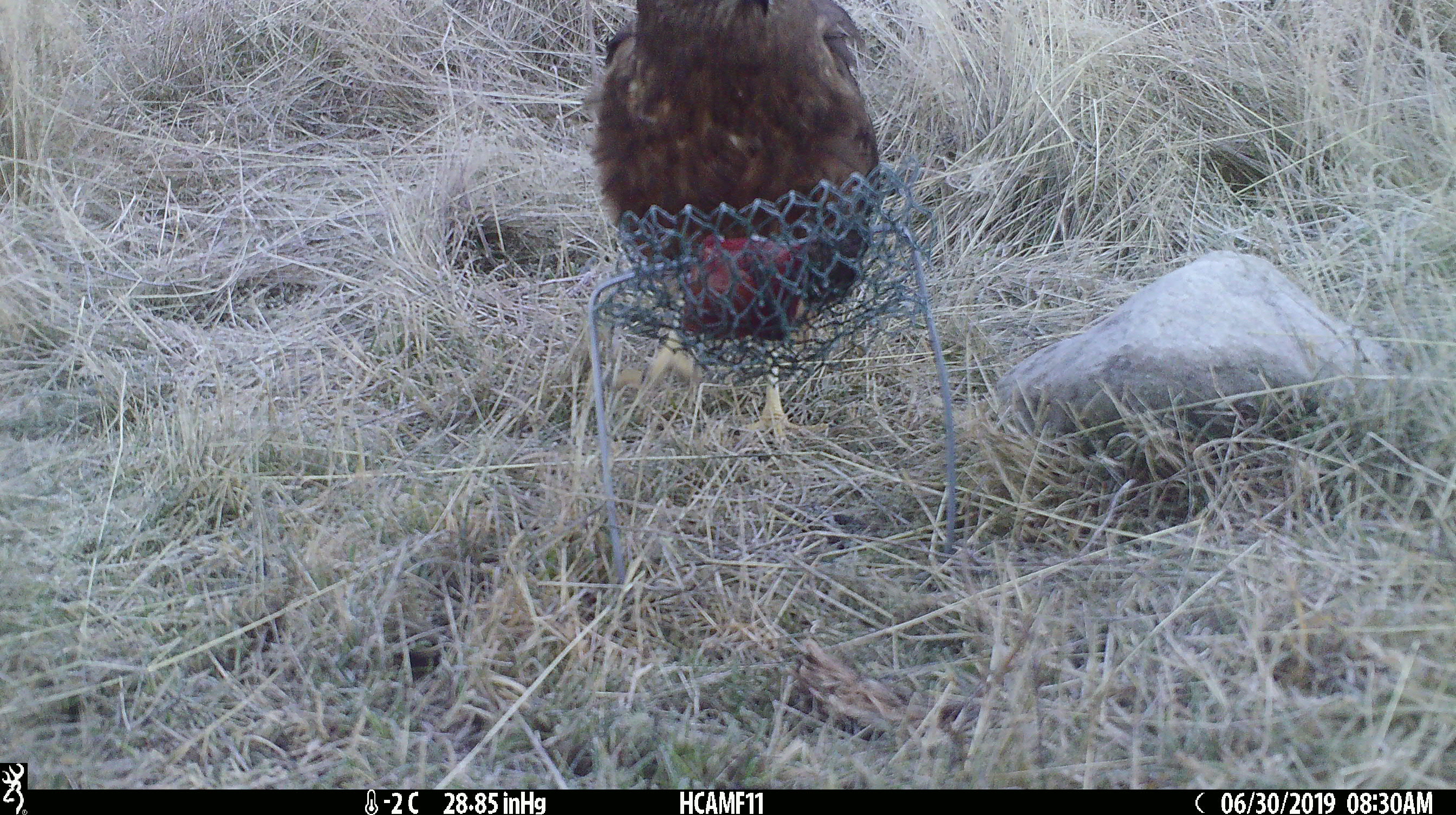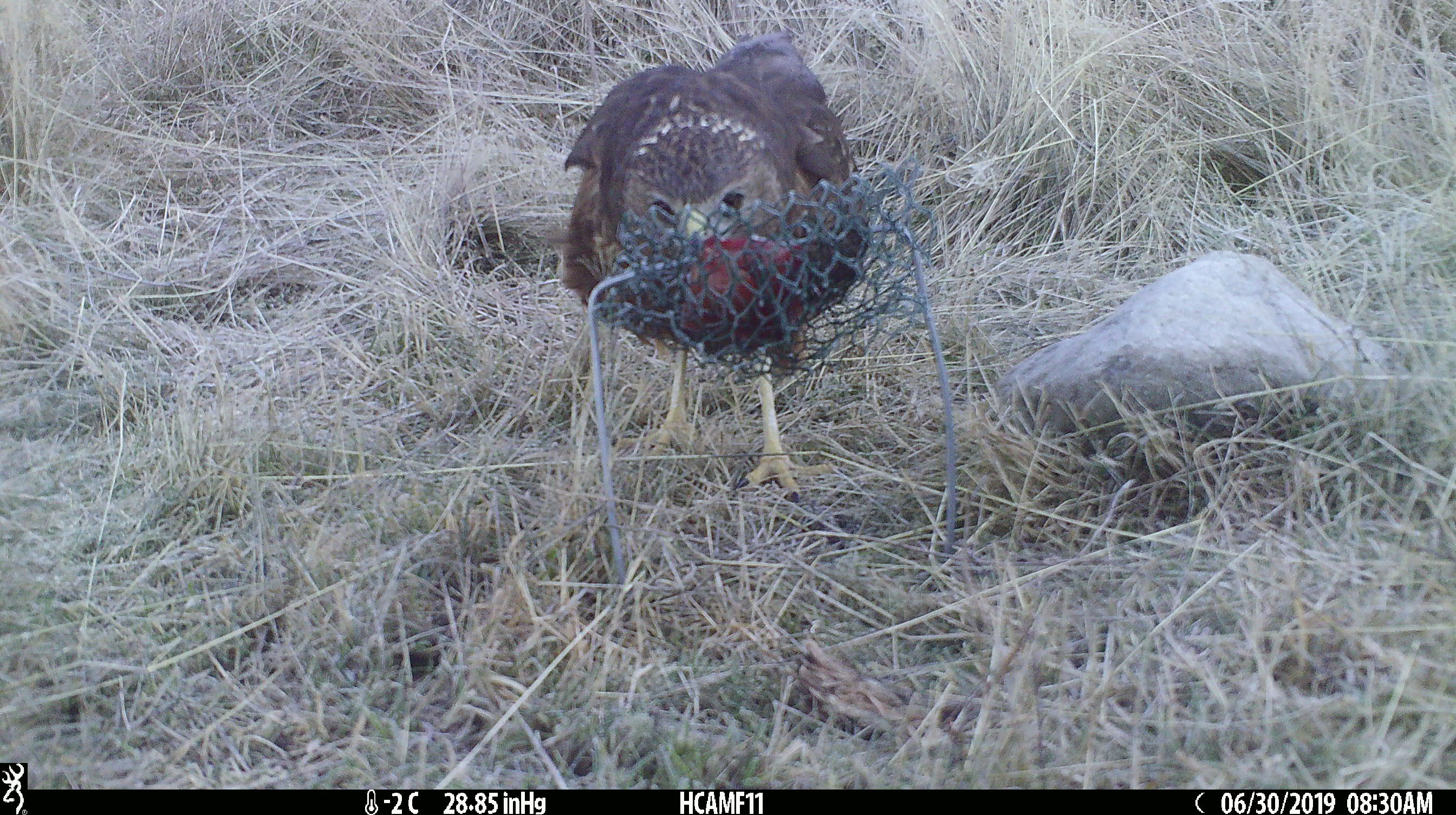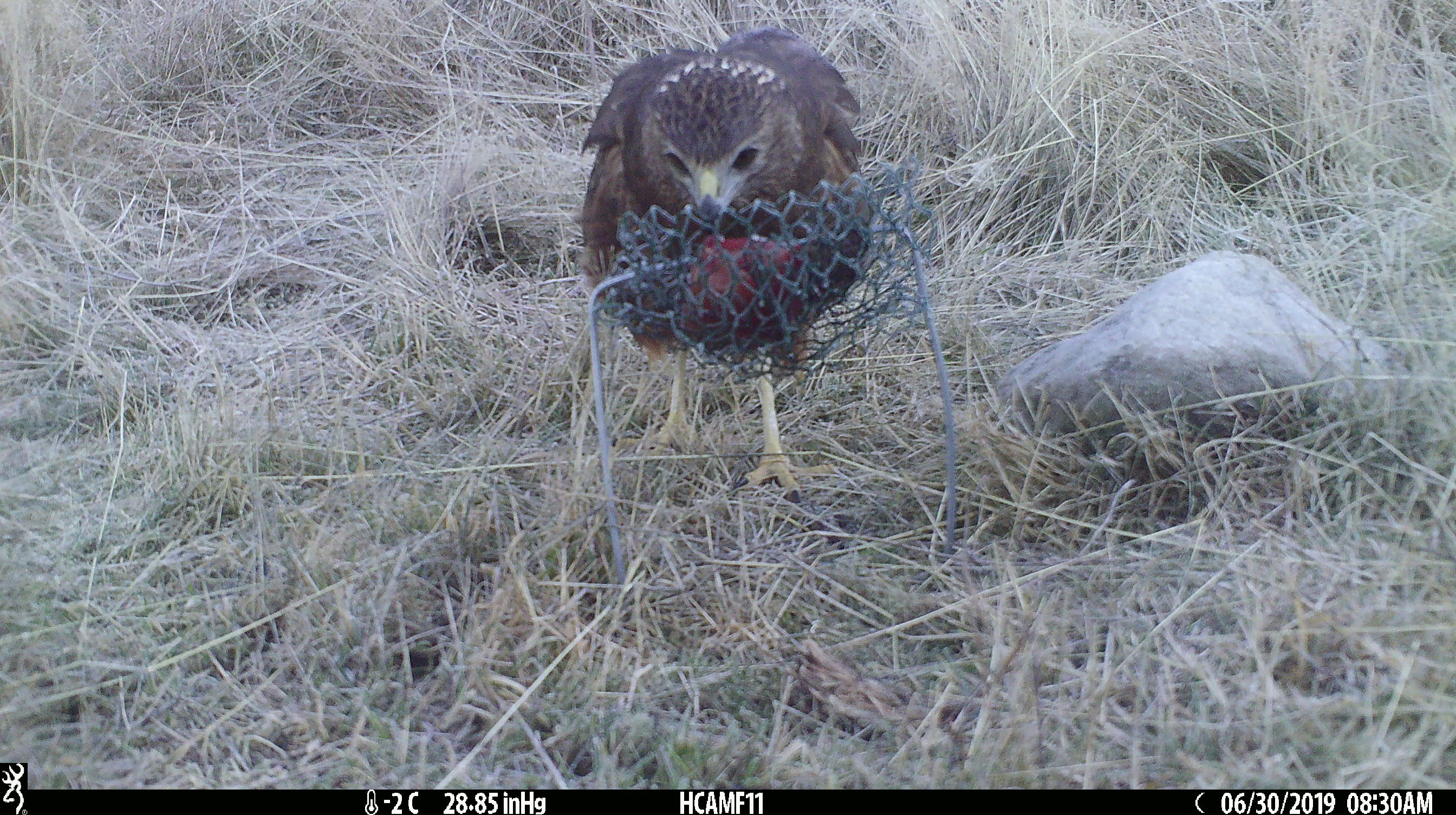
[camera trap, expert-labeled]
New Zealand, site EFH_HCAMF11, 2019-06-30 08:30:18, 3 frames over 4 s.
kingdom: Animalia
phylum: Chordata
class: Aves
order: Accipitriformes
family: Accipitridae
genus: Circus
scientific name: Circus approximans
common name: swamp harrier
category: harrier